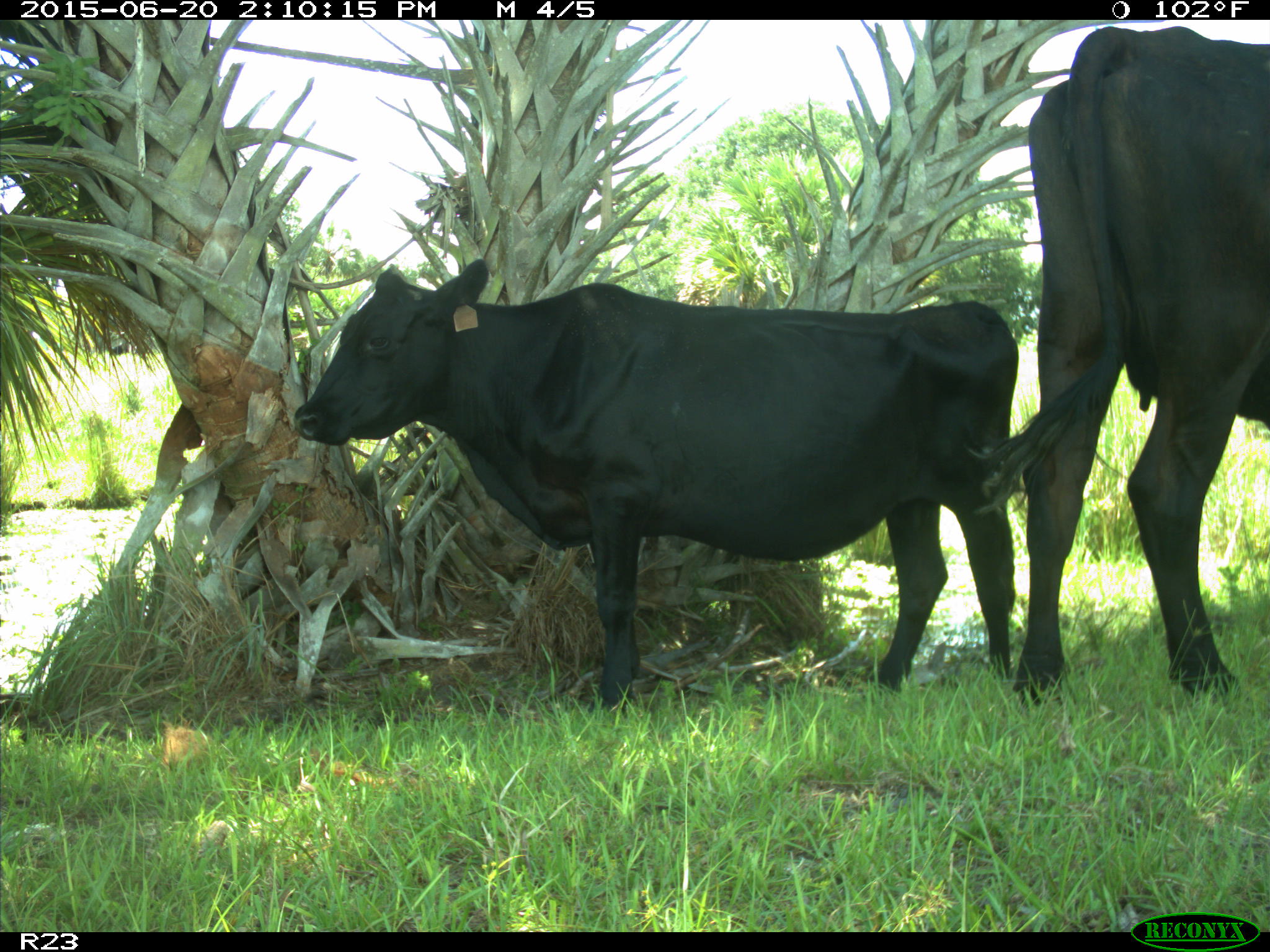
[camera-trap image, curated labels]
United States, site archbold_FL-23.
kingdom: Animalia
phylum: Chordata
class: Mammalia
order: Artiodactyla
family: Bovidae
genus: Bos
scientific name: Bos taurus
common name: domestic cow